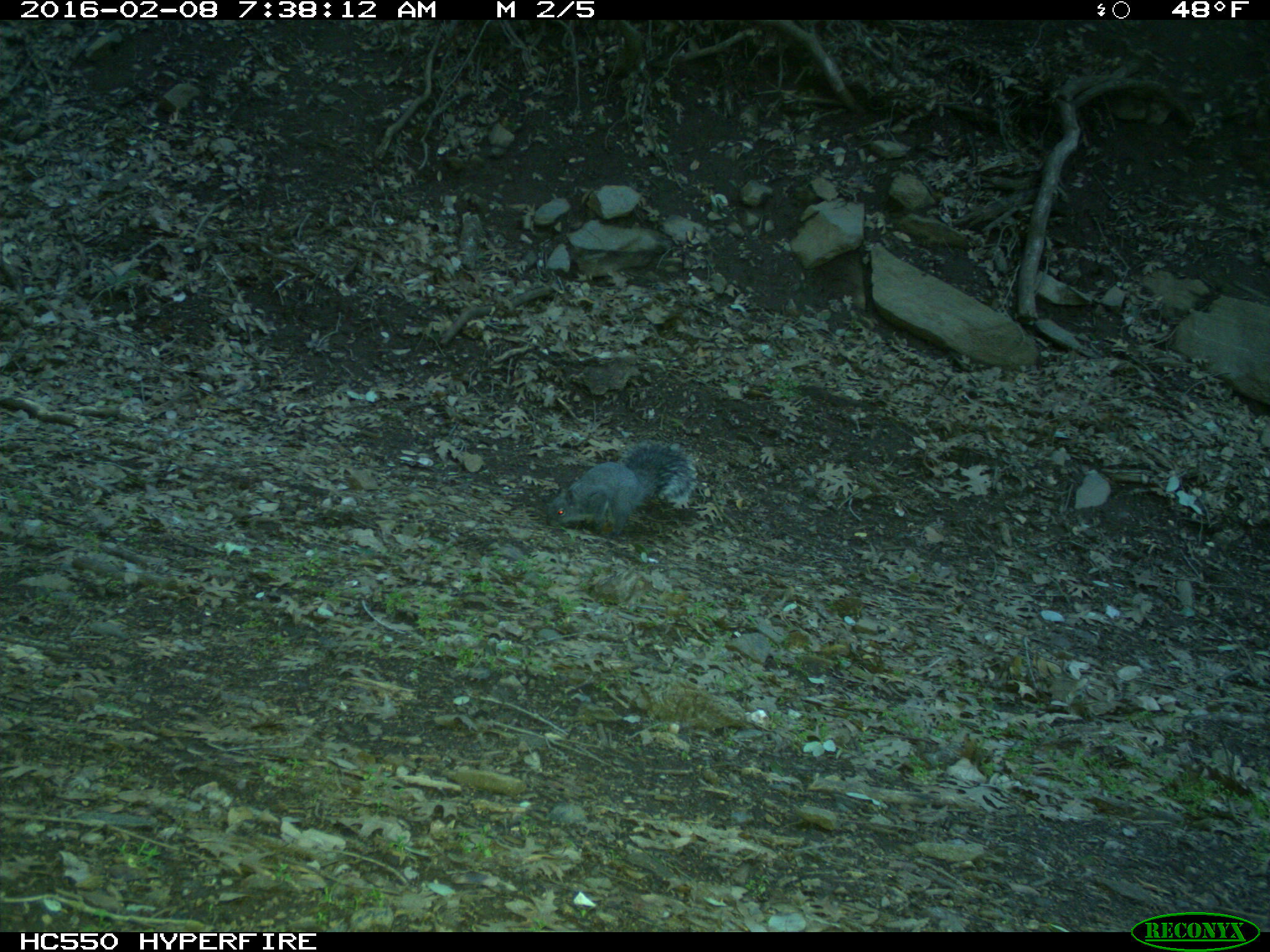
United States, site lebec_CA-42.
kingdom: Animalia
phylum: Chordata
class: Mammalia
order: Rodentia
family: Sciuridae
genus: Sciurus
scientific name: Sciurus carolinensis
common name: eastern gray squirrel